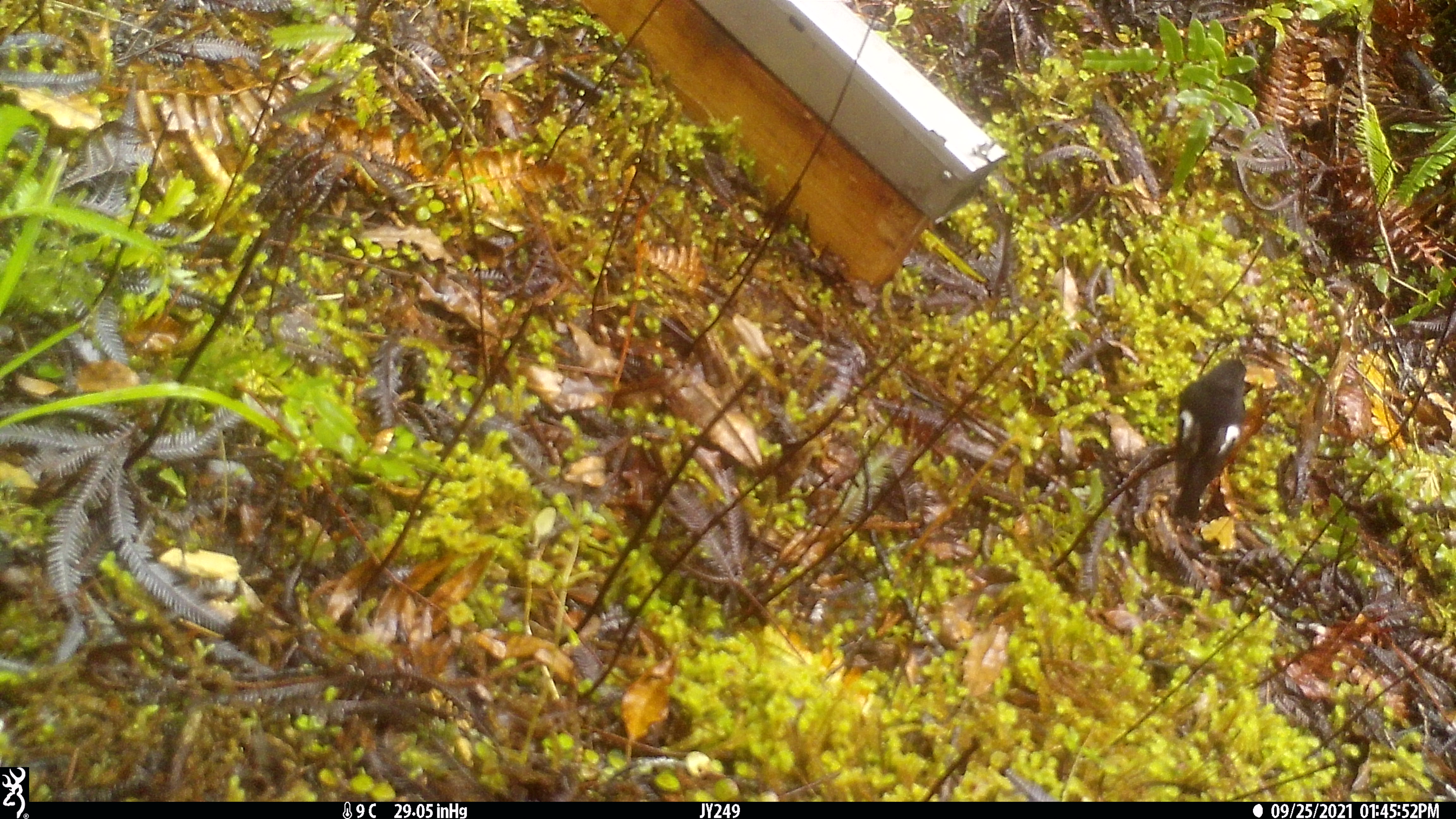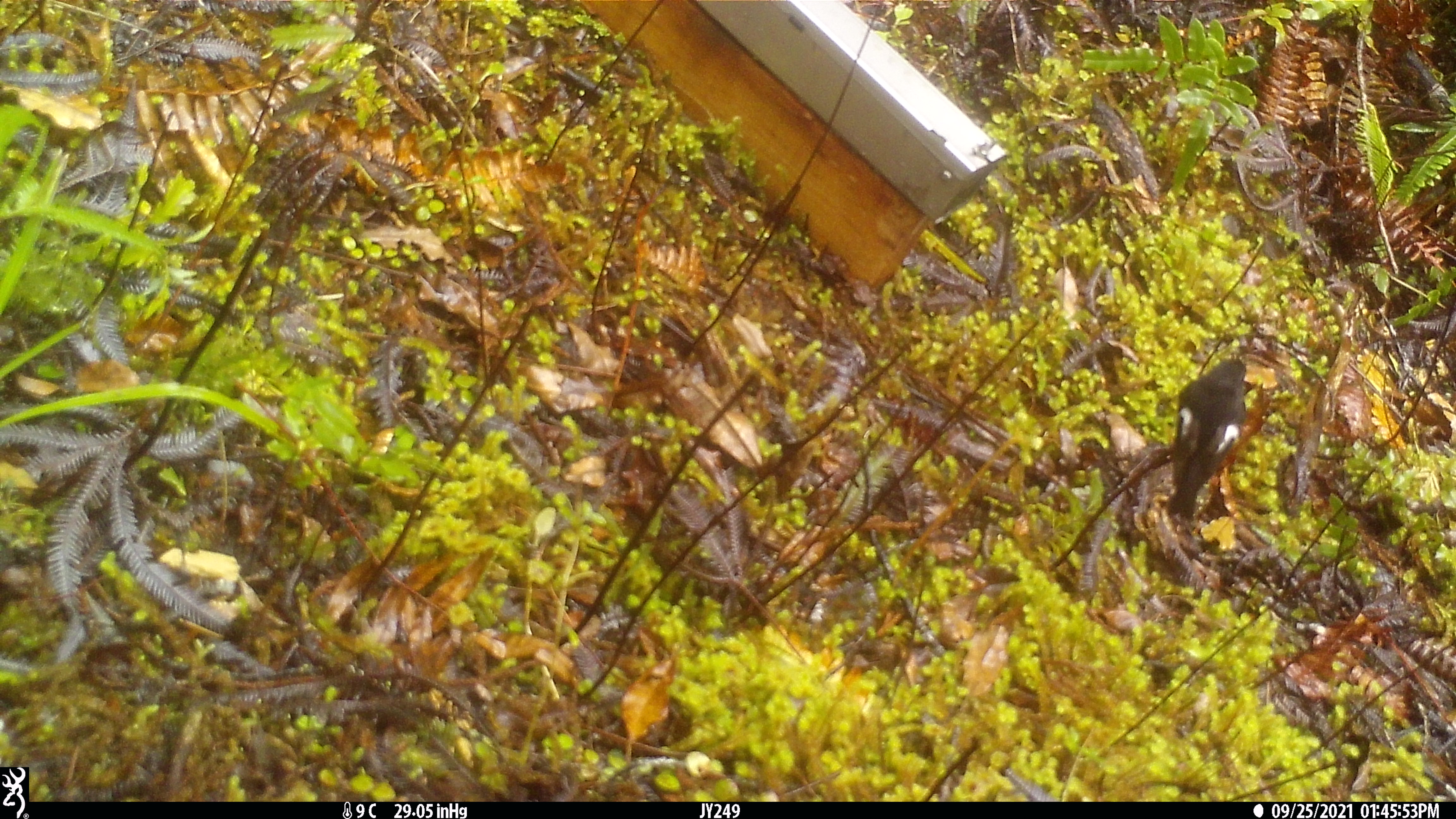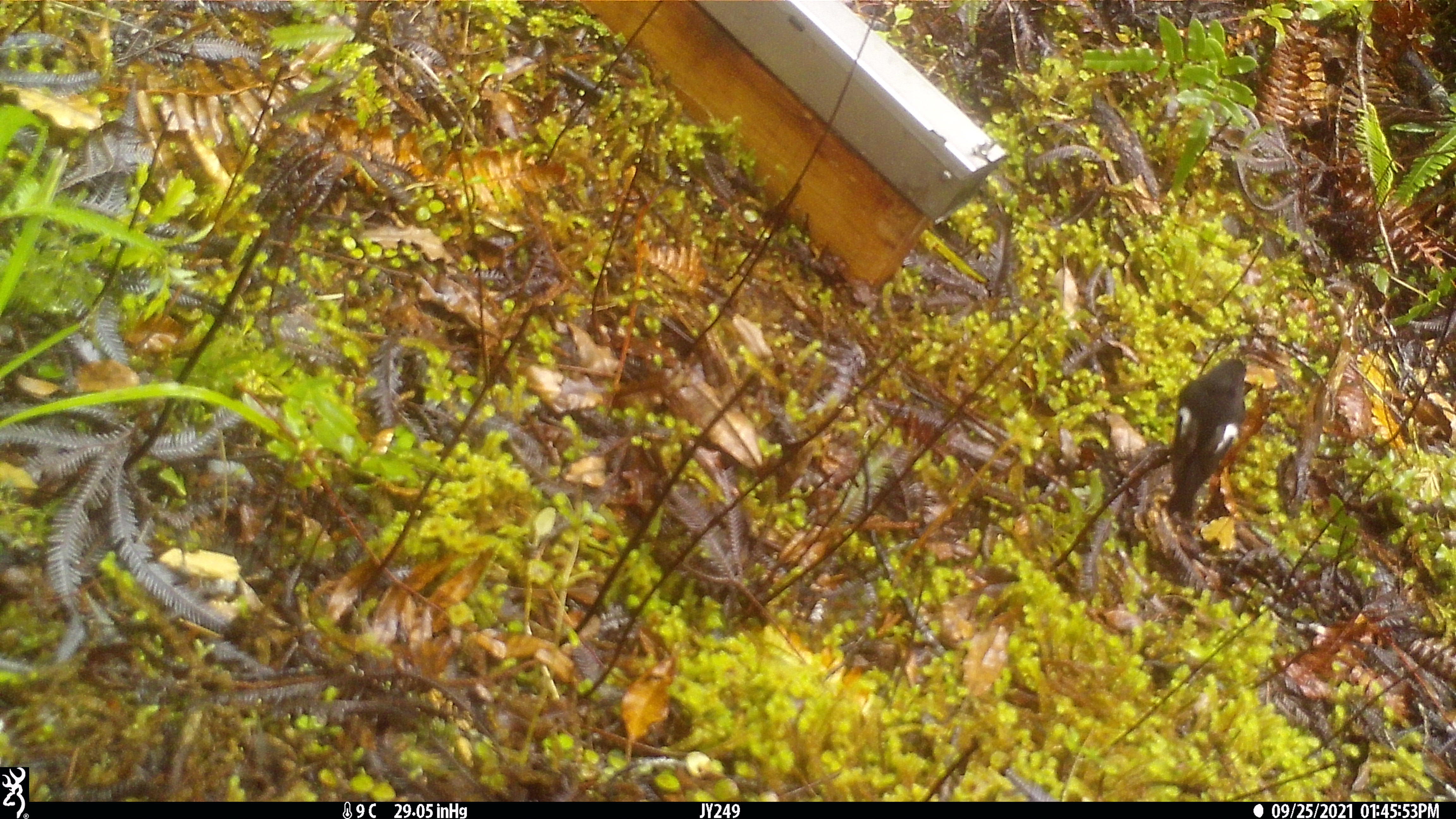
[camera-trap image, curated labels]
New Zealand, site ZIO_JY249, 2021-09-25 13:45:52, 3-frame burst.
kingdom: Animalia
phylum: Chordata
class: Aves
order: Passeriformes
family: Petroicidae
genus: Petroica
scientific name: Petroica macrocephala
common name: tomtit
Tomtit (Petroica macrocephala).